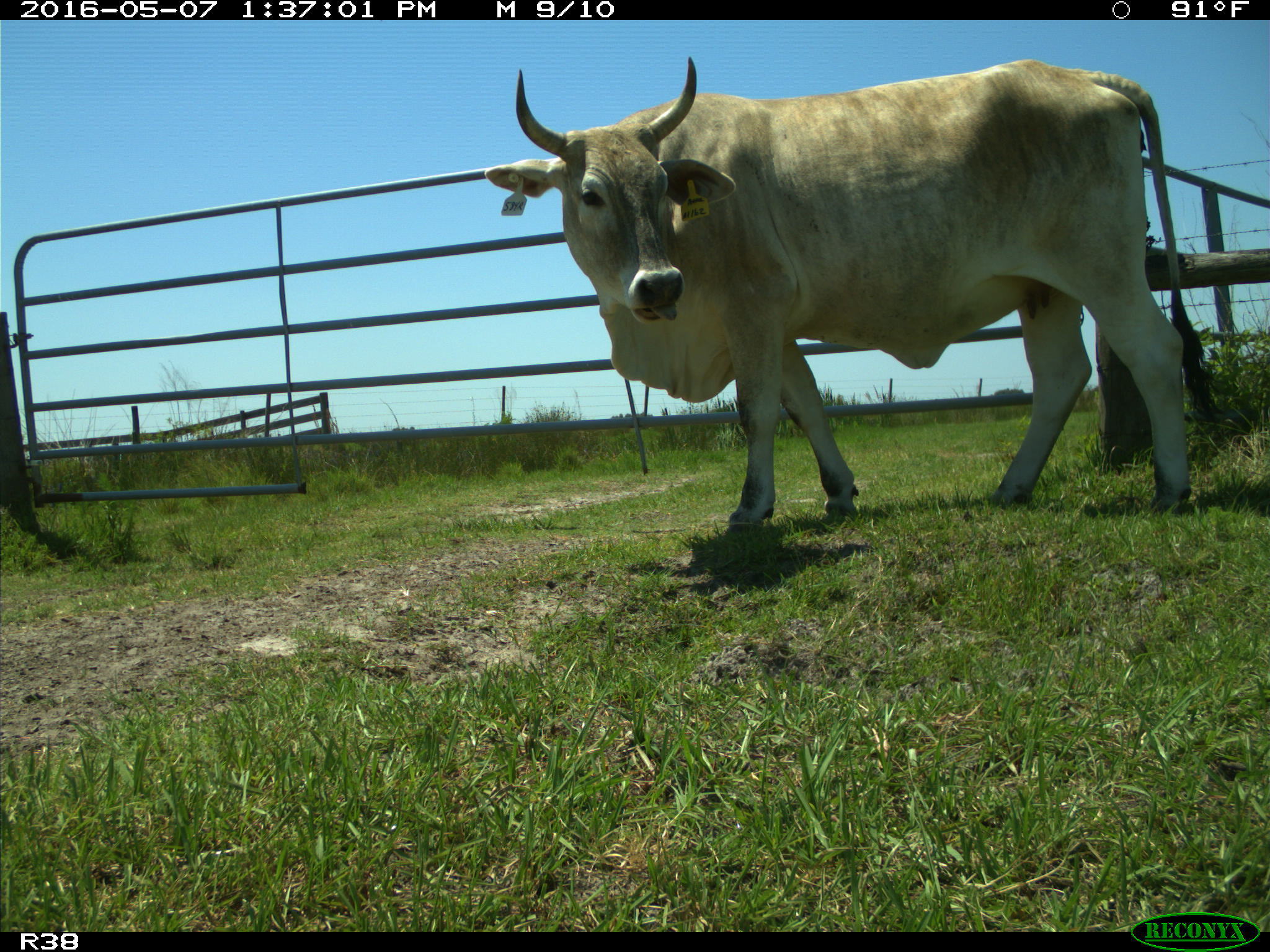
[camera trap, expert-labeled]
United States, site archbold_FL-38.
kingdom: Animalia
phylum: Chordata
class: Mammalia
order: Artiodactyla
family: Bovidae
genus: Bos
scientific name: Bos taurus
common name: domestic cow